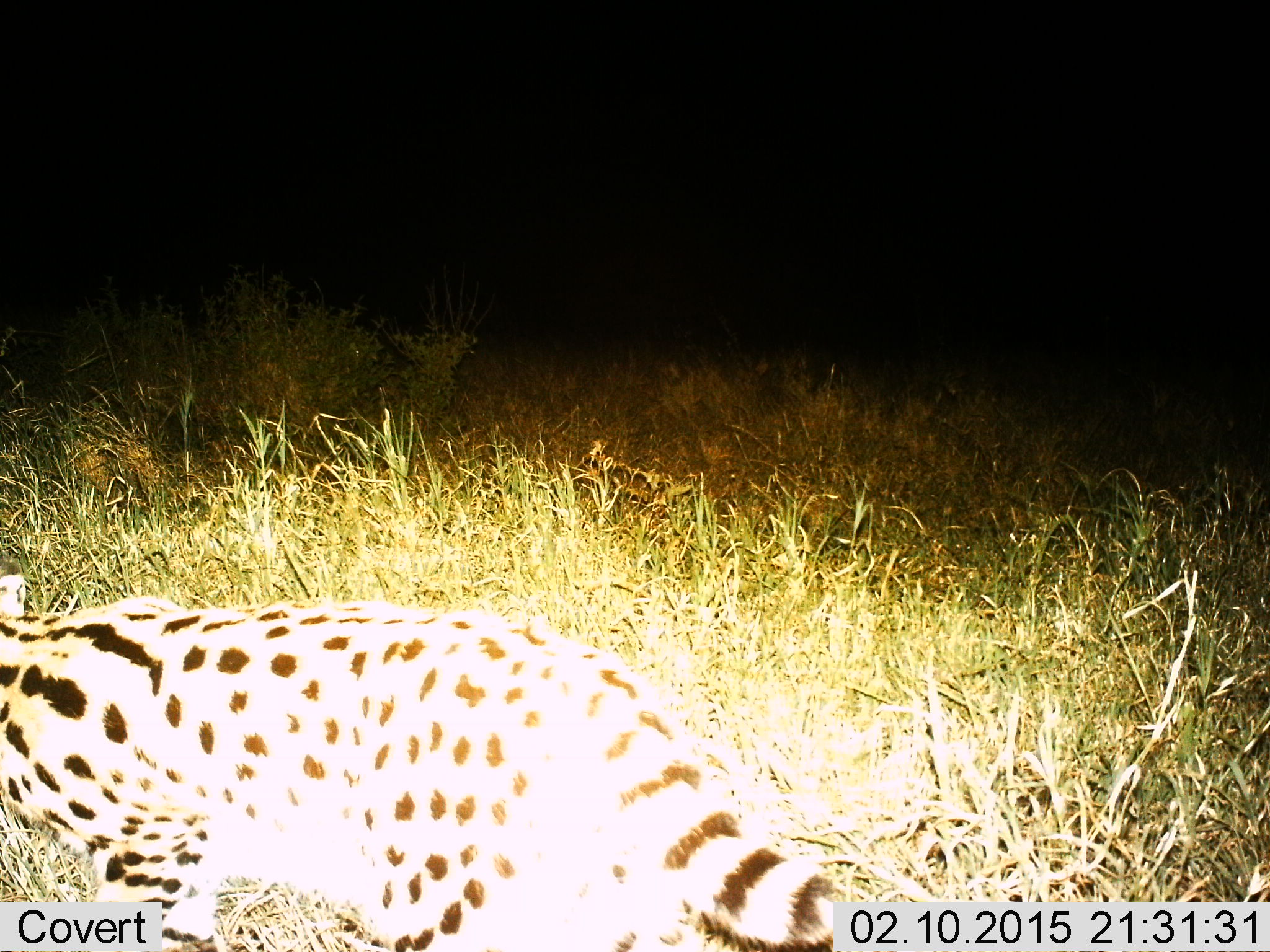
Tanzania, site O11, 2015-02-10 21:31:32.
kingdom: Animalia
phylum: Chordata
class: Mammalia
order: Carnivora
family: Felidae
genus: Leptailurus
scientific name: Leptailurus serval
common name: serval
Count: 1.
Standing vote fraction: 0%.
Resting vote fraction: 0%.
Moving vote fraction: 100%.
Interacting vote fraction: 0%.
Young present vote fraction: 0%.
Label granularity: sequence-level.